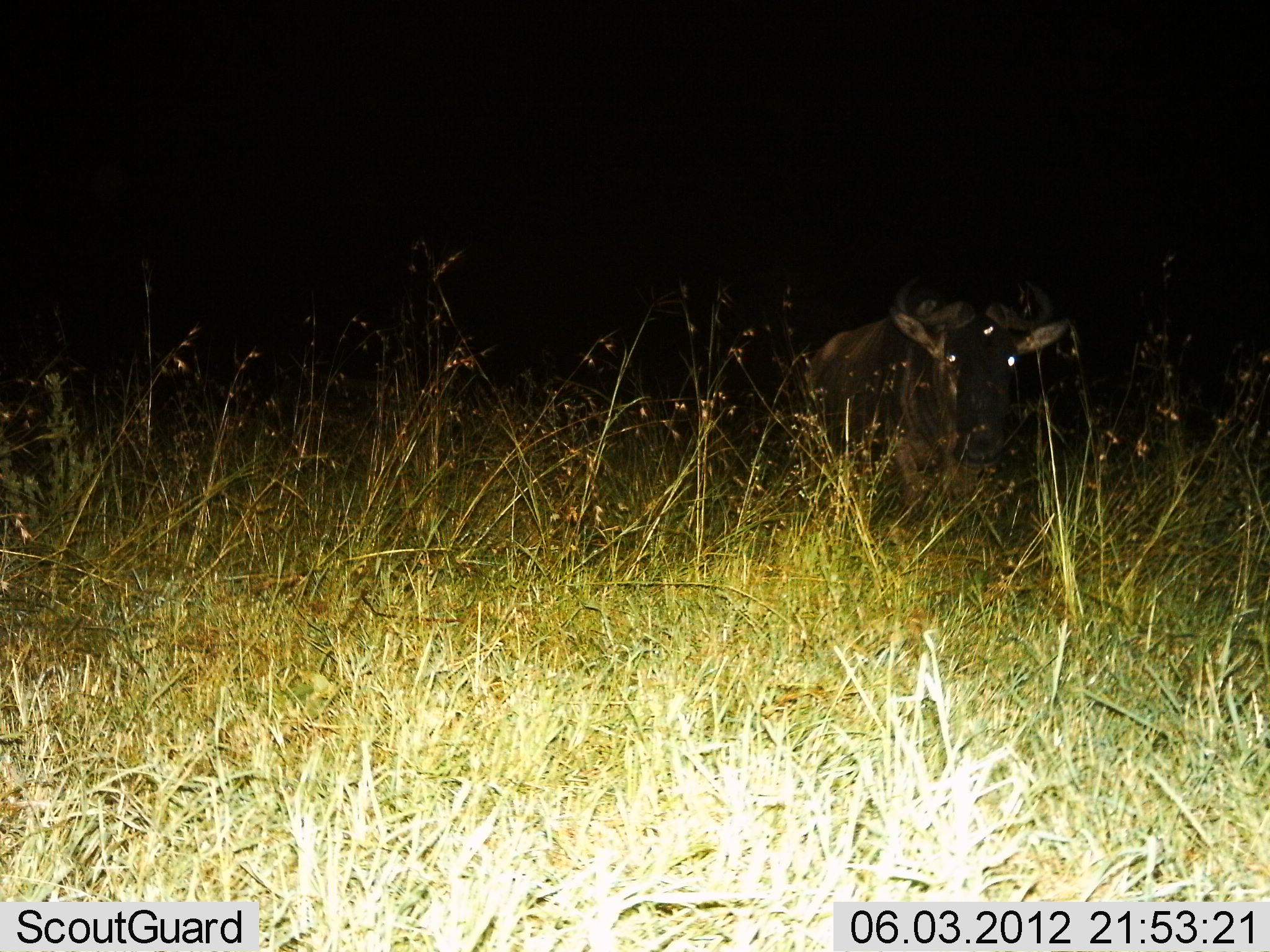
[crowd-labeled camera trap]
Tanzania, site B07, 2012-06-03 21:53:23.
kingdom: Animalia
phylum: Chordata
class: Mammalia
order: Artiodactyla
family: Bovidae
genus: Connochaetes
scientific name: Connochaetes taurinus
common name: blue wildebeest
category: wildebeest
Wildebeest (blue wildebeest) (Connochaetes taurinus), count 1. Behavior (volunteer vote fractions): standing 90%, resting 0%, moving 10%, interacting 0%. Young present (vote fraction): 0%. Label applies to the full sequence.